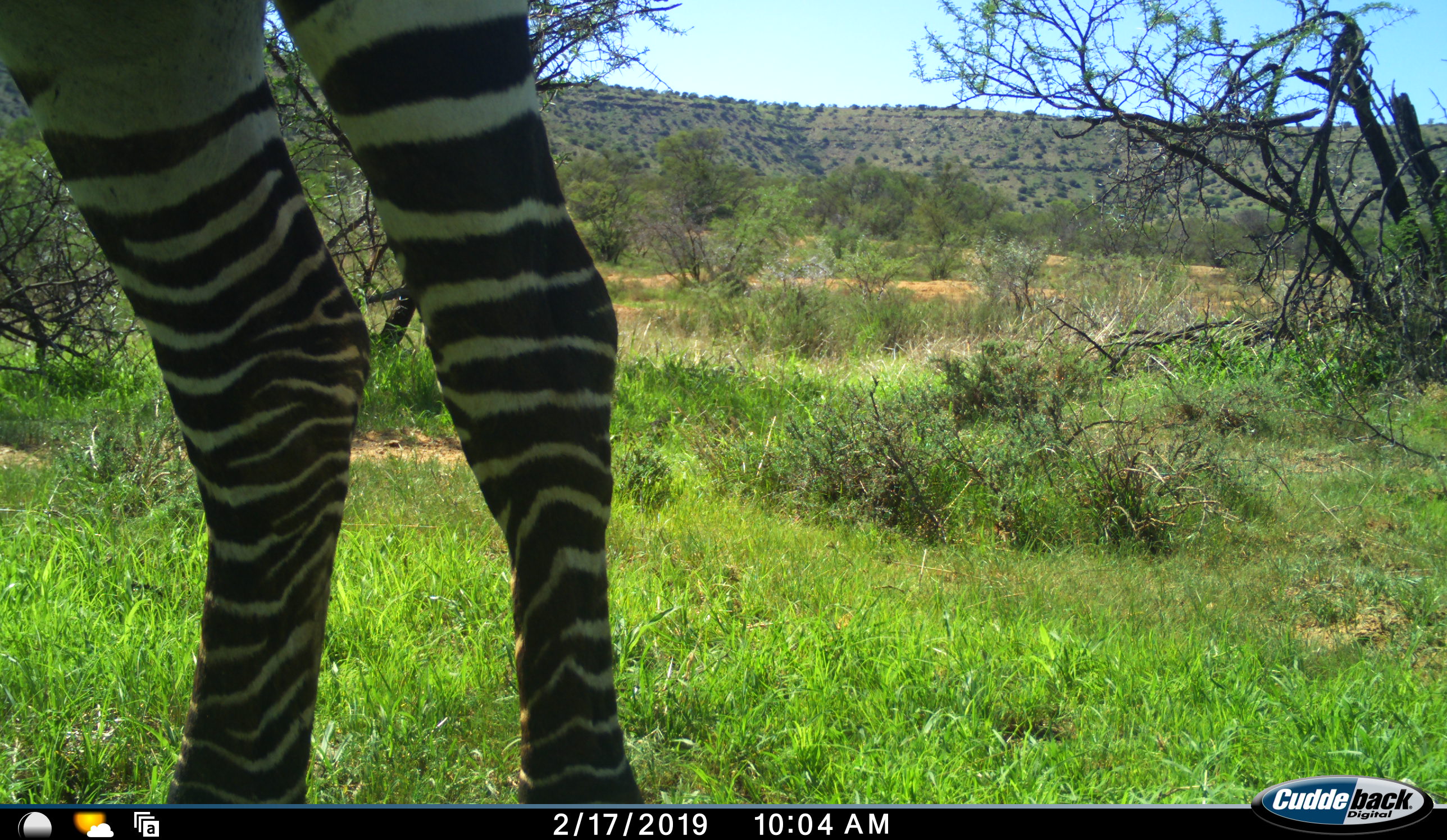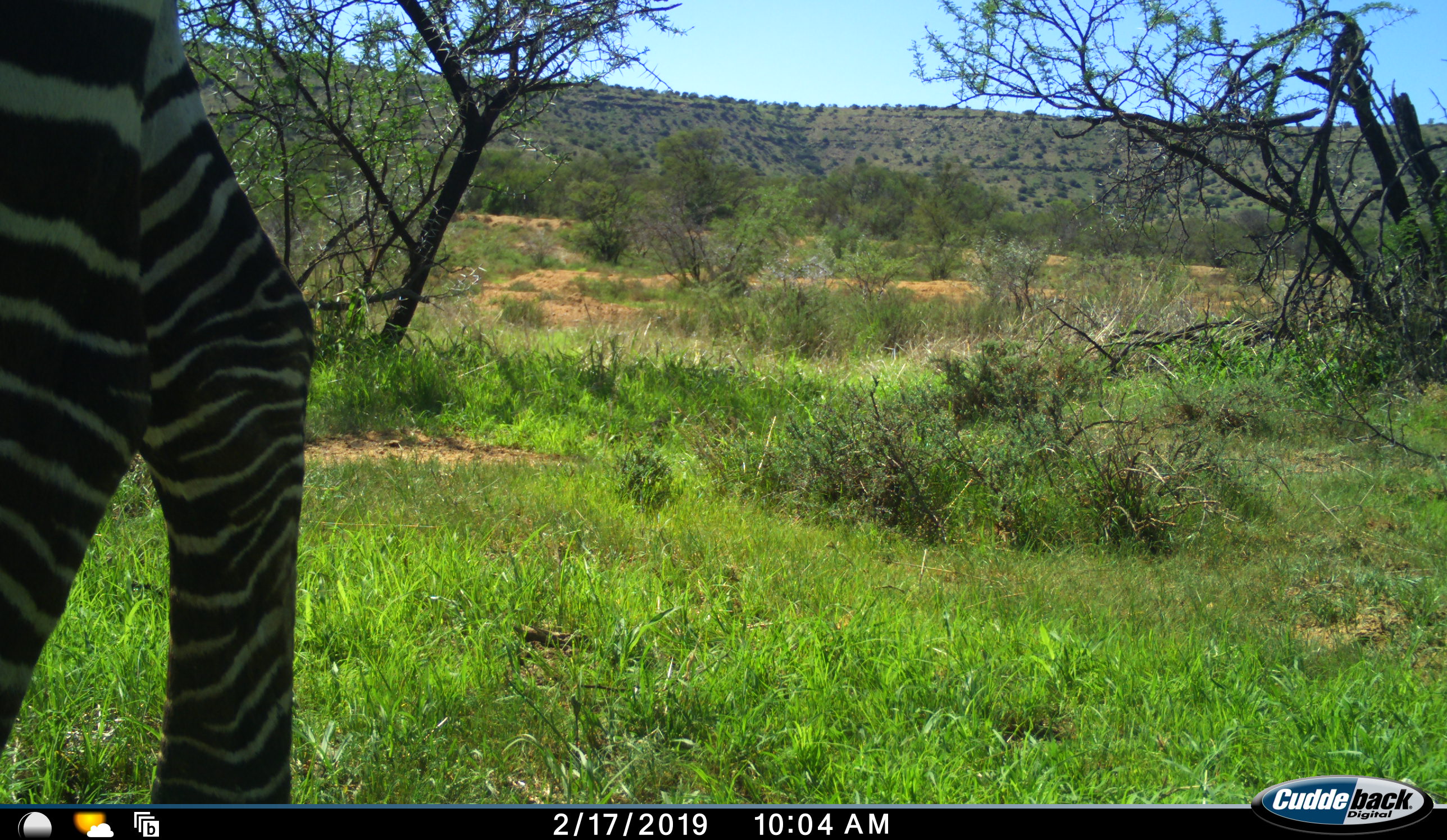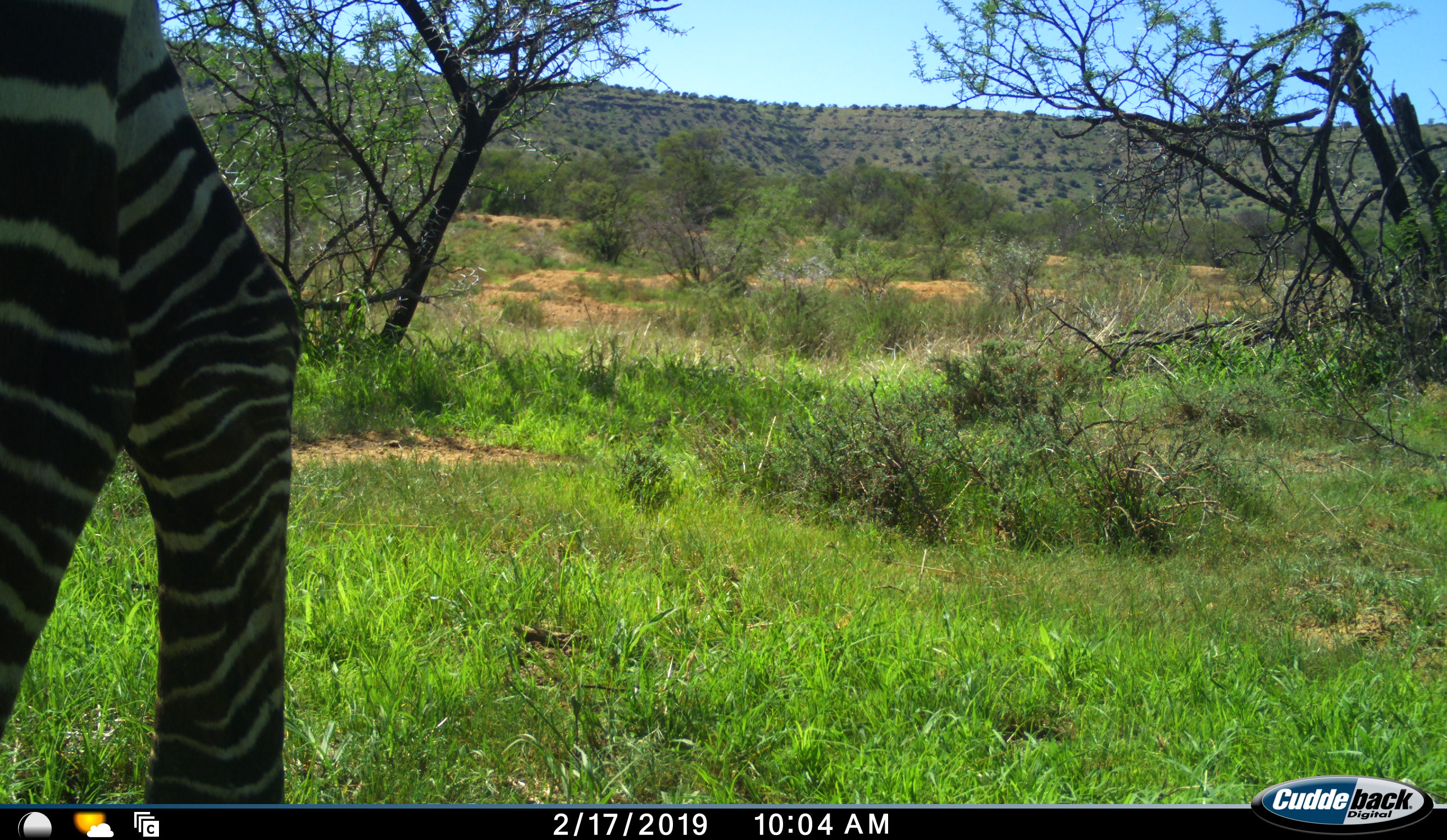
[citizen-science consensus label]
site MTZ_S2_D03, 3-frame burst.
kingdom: Animalia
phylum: Chordata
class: Mammalia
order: Perissodactyla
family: Equidae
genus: Equus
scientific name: Equus zebra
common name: mountain zebra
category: zebramountain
Zebramountain (mountain zebra) (Equus zebra), count 1. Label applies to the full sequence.